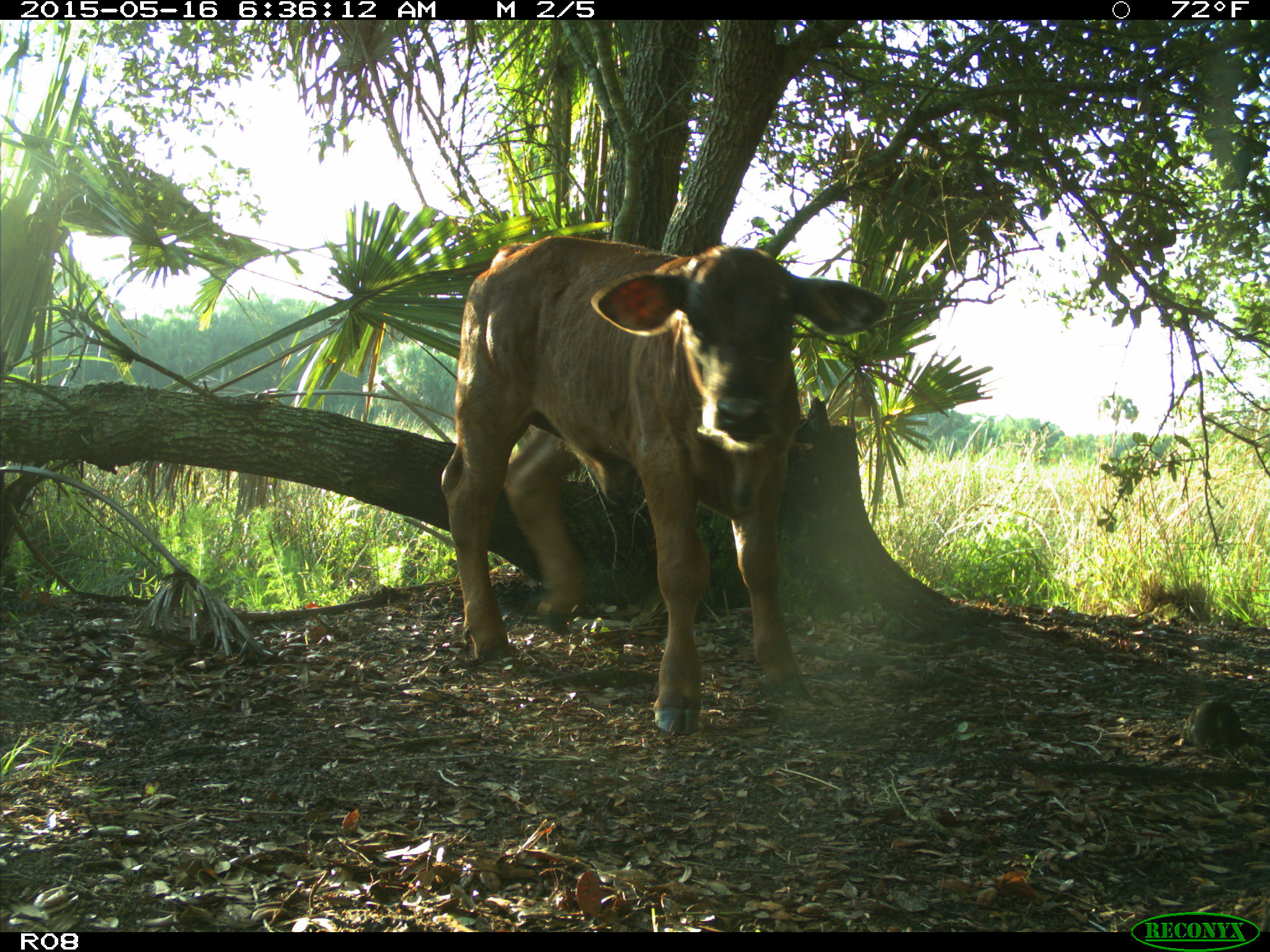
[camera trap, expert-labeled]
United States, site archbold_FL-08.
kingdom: Animalia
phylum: Chordata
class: Mammalia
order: Artiodactyla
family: Bovidae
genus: Bos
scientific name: Bos taurus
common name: domestic cow